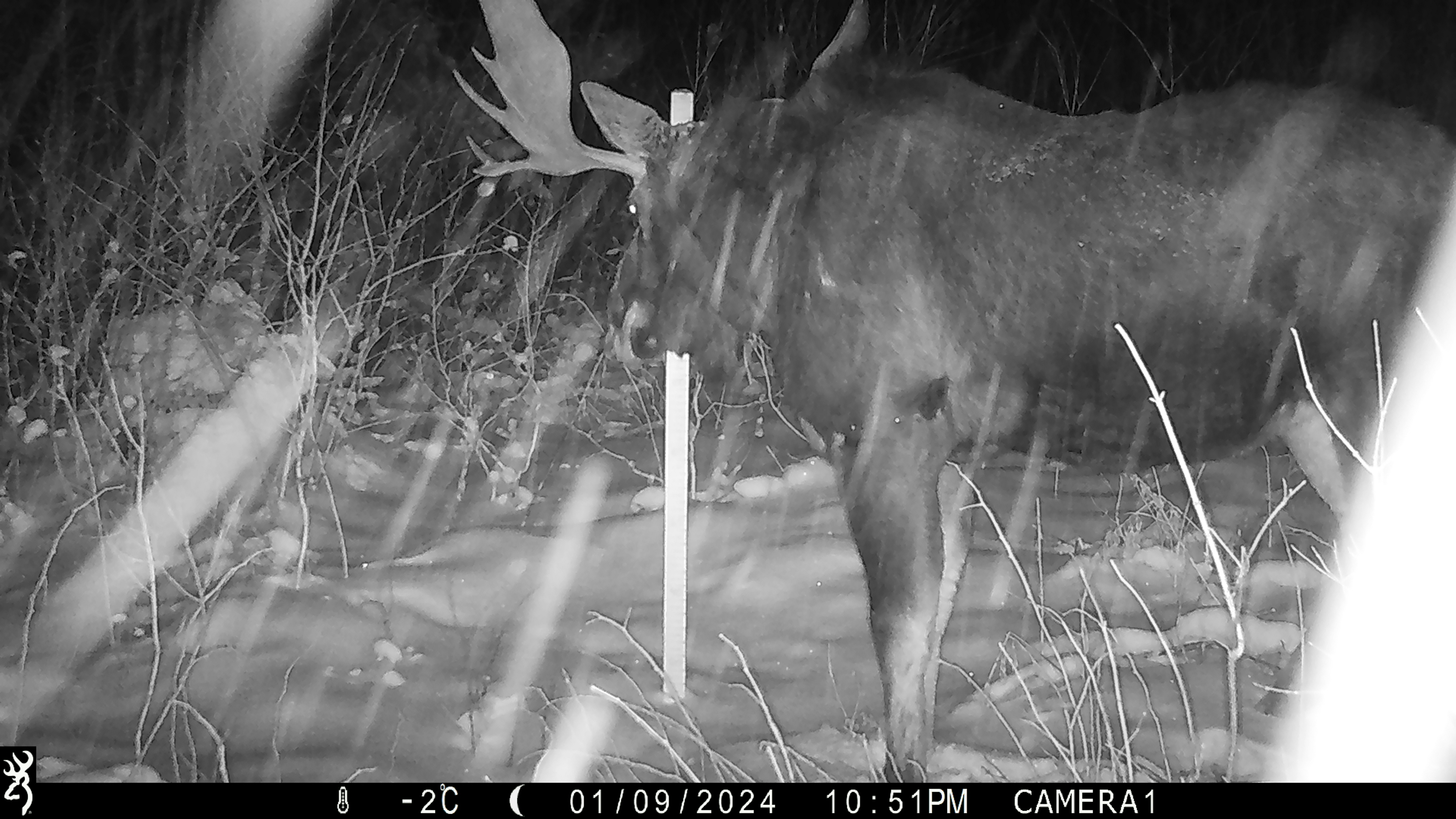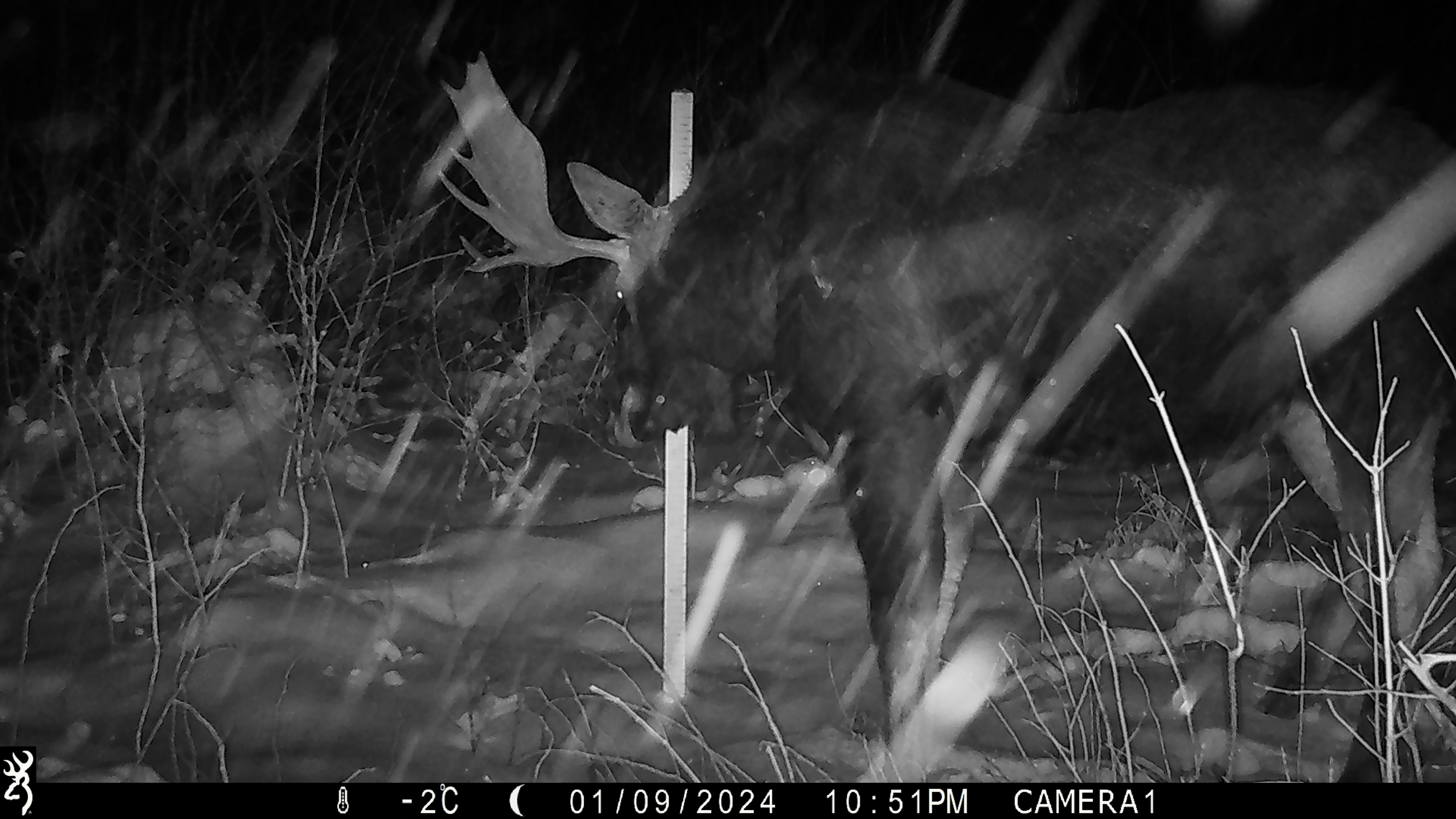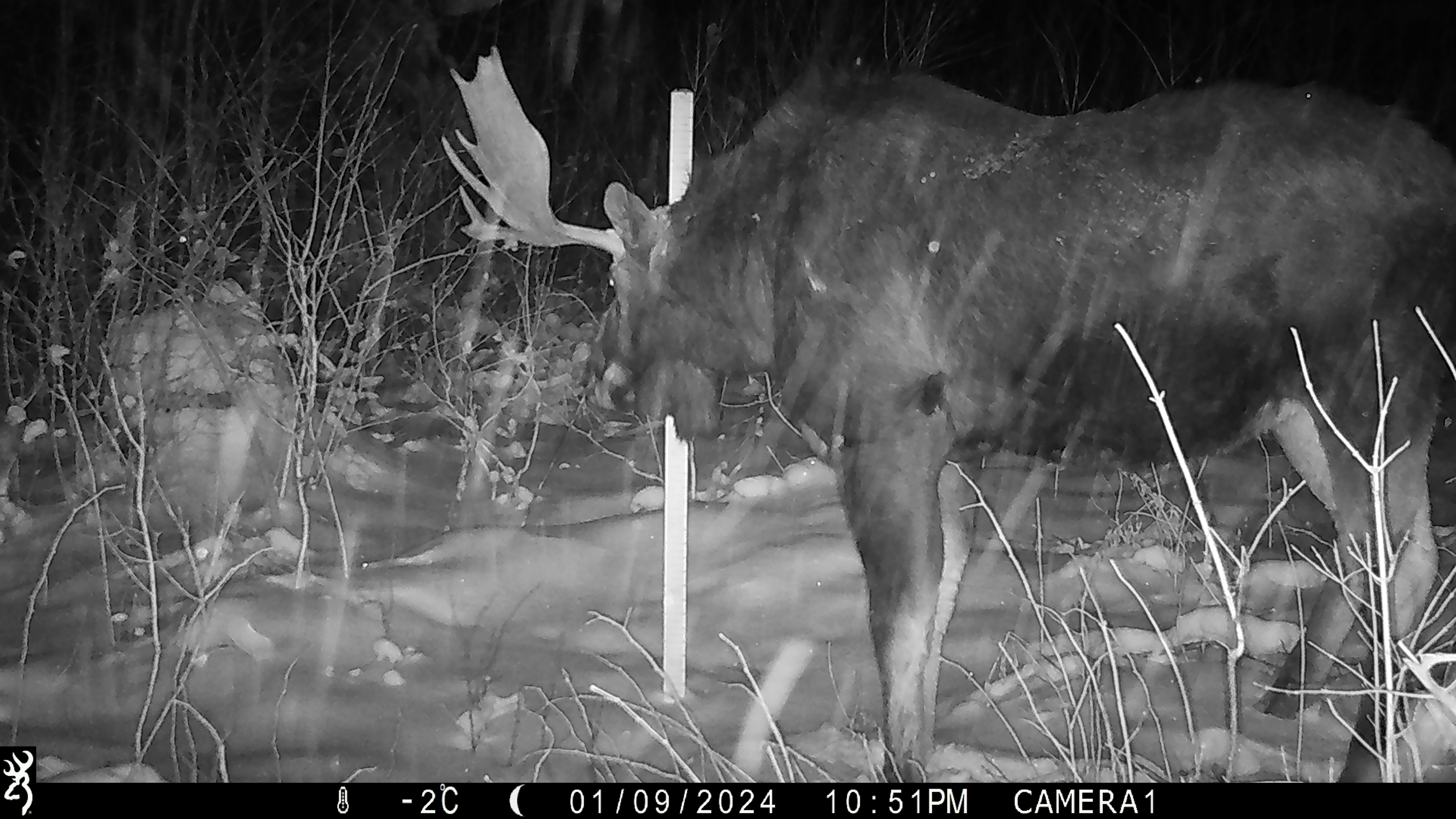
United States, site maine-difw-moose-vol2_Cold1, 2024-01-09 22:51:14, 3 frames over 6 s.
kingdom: Animalia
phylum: Chordata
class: Mammalia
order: Artiodactyla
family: Cervidae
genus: Alces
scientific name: Alces alces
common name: moose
Moose (Alces alces).